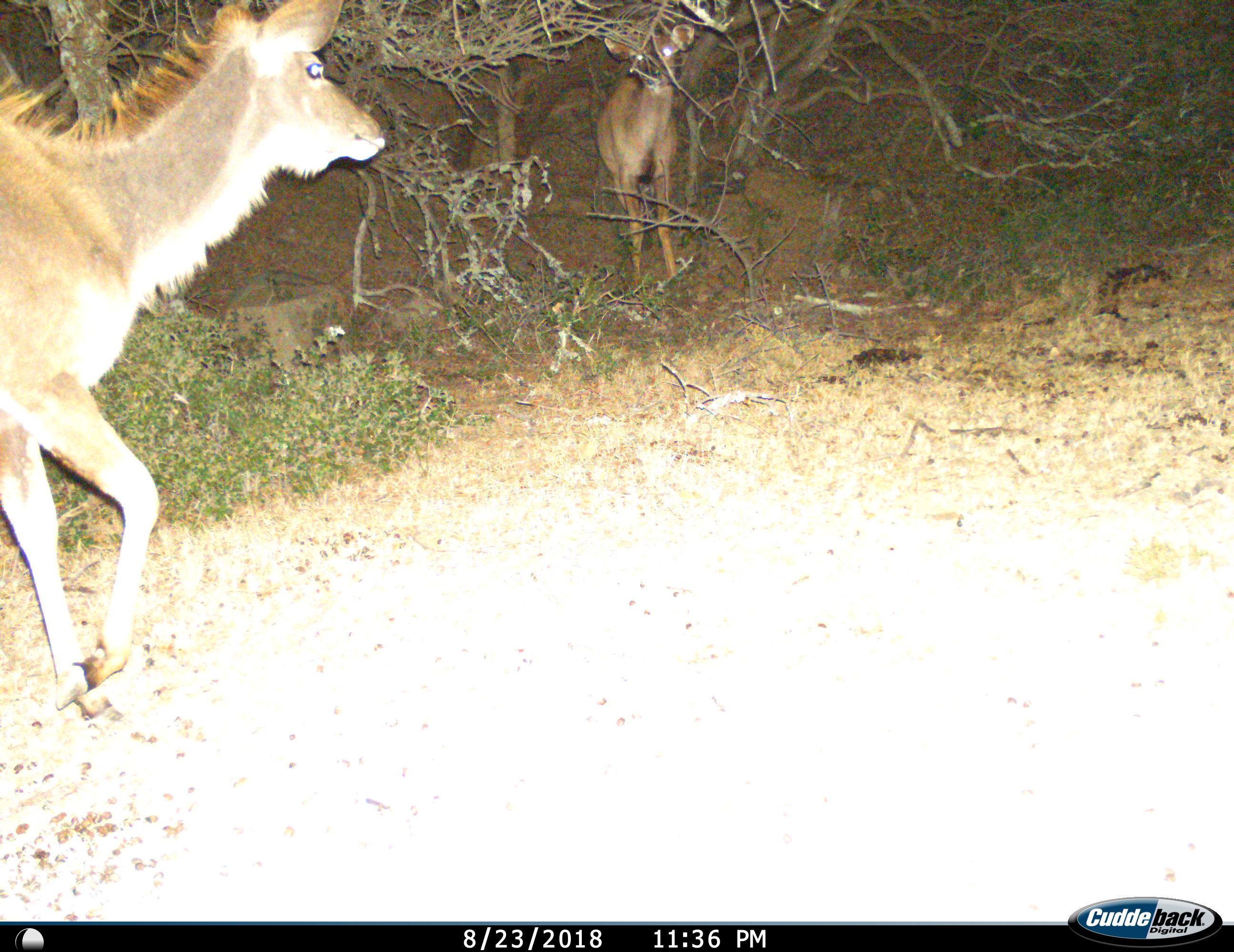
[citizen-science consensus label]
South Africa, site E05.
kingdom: Animalia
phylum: Chordata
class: Mammalia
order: Artiodactyla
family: Bovidae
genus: Tragelaphus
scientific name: Tragelaphus strepsiceros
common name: greater kudu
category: kudu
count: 2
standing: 80%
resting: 0%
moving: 80%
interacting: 0%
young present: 10%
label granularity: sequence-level